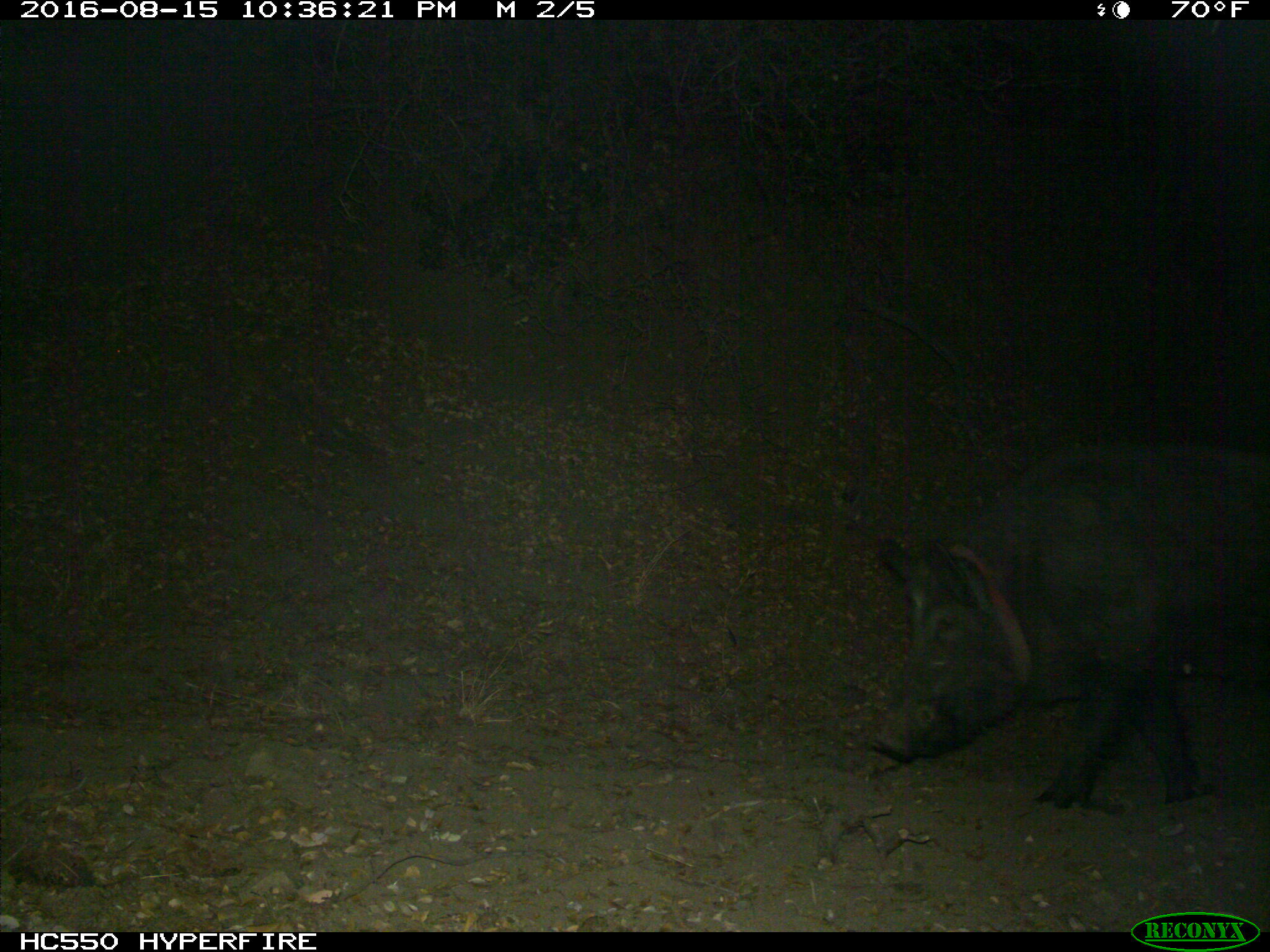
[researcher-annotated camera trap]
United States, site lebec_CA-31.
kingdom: Animalia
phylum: Chordata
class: Mammalia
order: Artiodactyla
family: Suidae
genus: Sus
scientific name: Sus scrofa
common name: wild boar